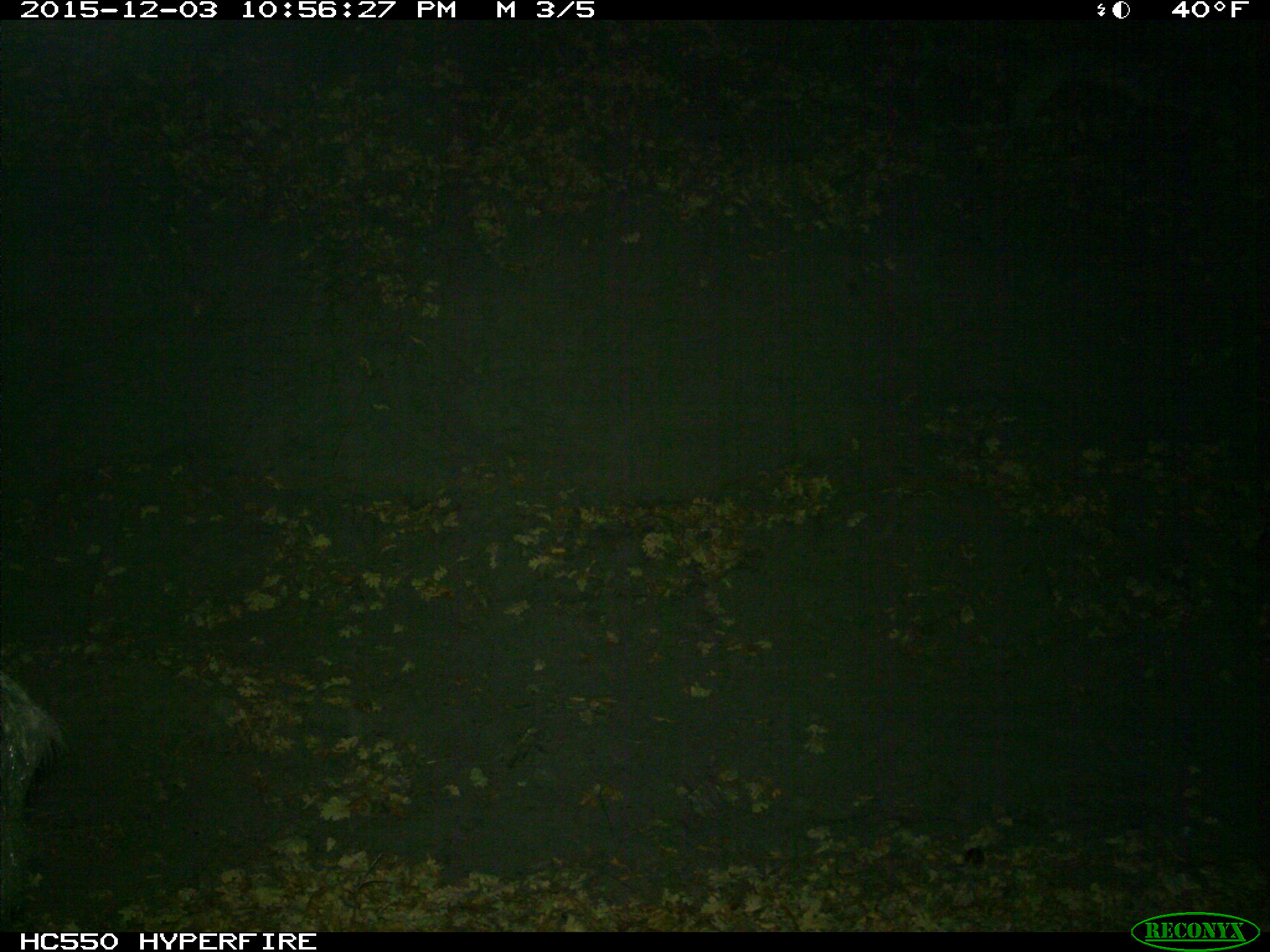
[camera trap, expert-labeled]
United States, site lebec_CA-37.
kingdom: Animalia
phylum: Chordata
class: Mammalia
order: Artiodactyla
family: Suidae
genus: Sus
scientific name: Sus scrofa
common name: wild boar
Sus scrofa (wild boar).